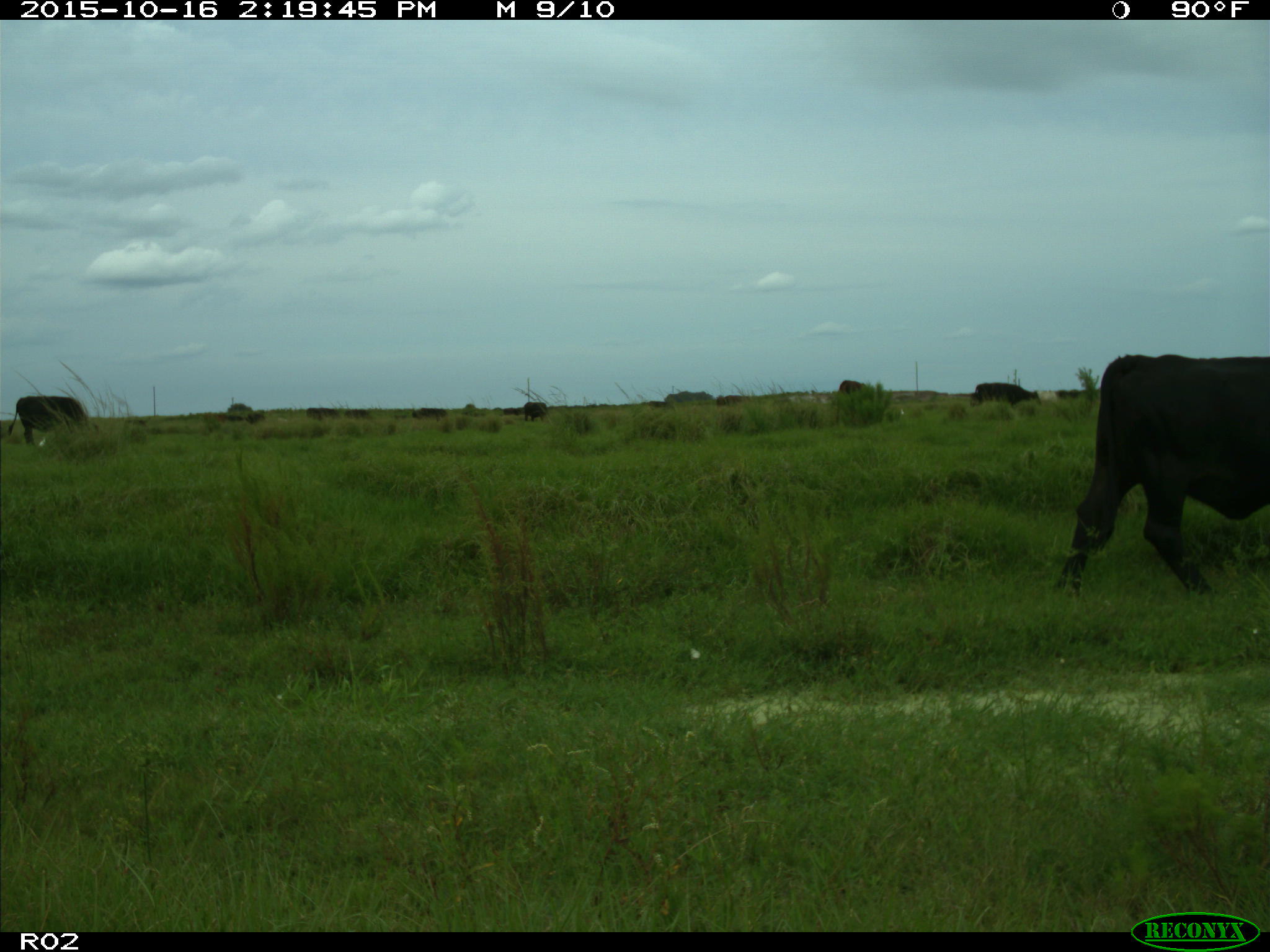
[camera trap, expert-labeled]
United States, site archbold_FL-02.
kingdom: Animalia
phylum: Chordata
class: Mammalia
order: Artiodactyla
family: Bovidae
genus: Bos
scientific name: Bos taurus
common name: domestic cow